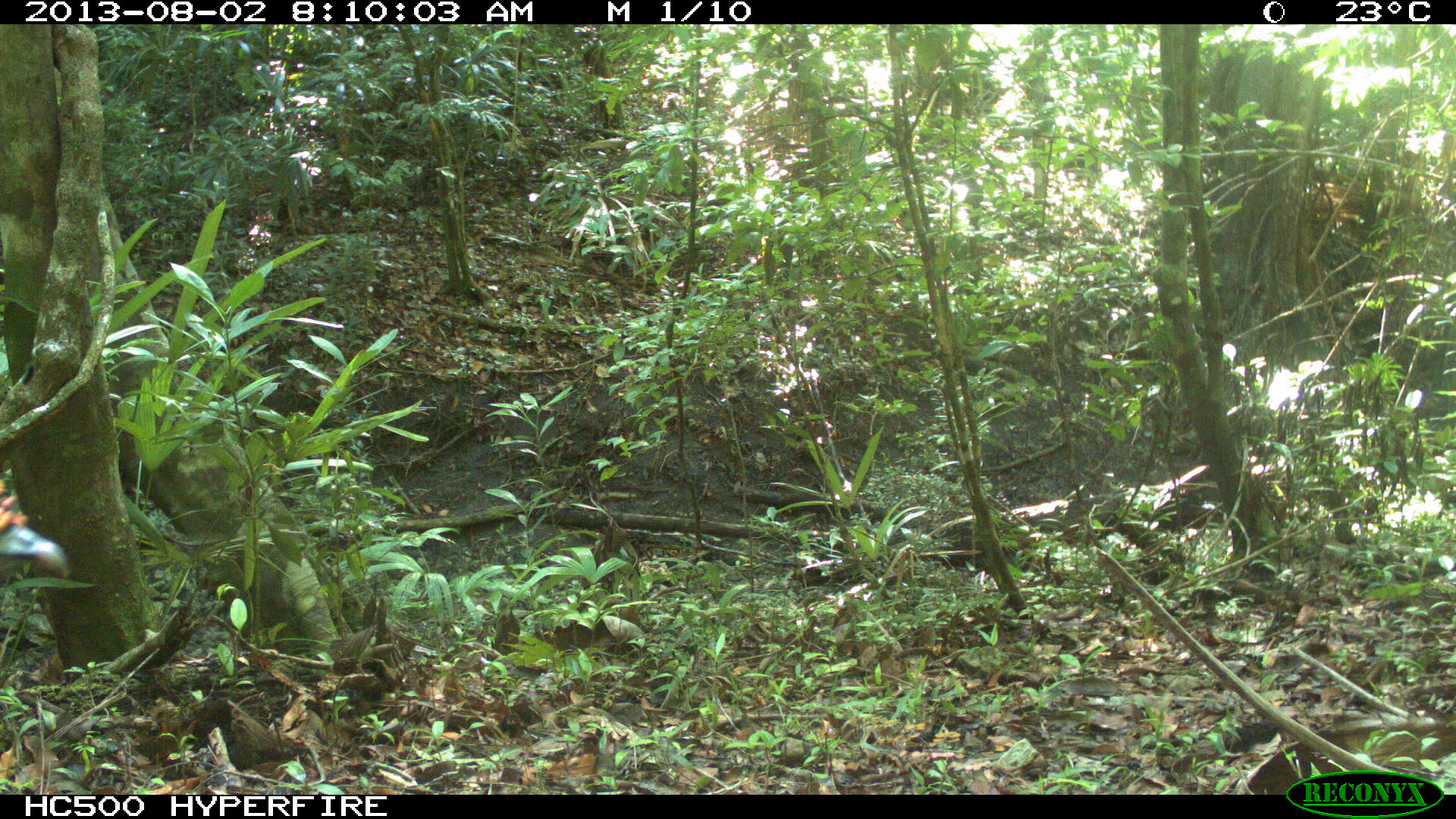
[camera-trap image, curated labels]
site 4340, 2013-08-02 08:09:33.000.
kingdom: Animalia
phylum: Chordata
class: Aves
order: Galliformes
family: Phasianidae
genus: Meleagris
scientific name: Meleagris ocellata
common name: ocellated turkey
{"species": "Meleagris ocellata (ocellated turkey)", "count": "2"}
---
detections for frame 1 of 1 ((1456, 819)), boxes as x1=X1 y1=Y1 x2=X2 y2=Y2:
meleagris ocellata: x1=0 y1=476 x2=71 y2=577